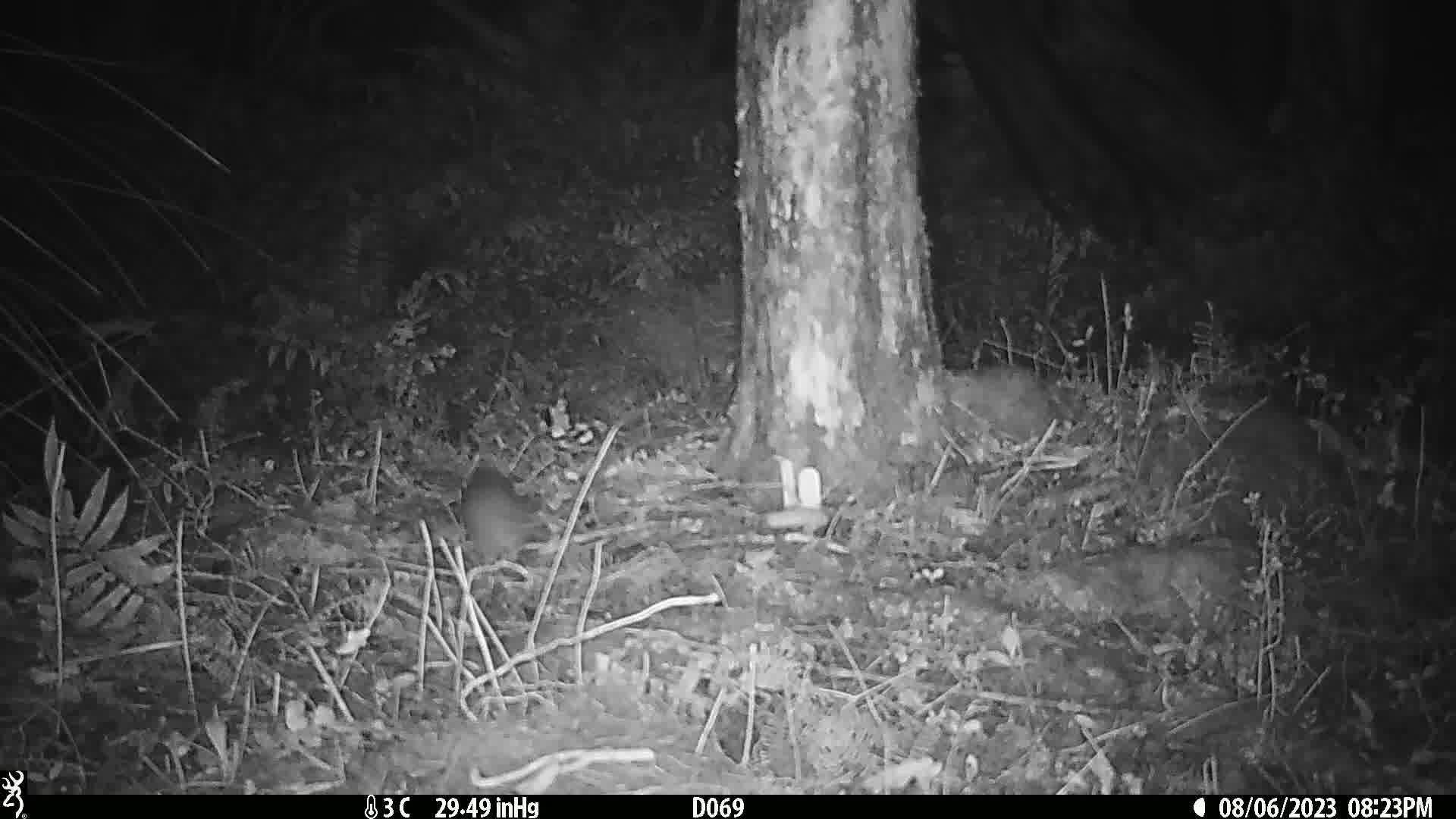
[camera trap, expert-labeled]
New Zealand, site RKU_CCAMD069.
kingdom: Animalia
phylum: Chordata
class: Mammalia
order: Rodentia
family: Muridae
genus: Rattus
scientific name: Rattus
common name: rat